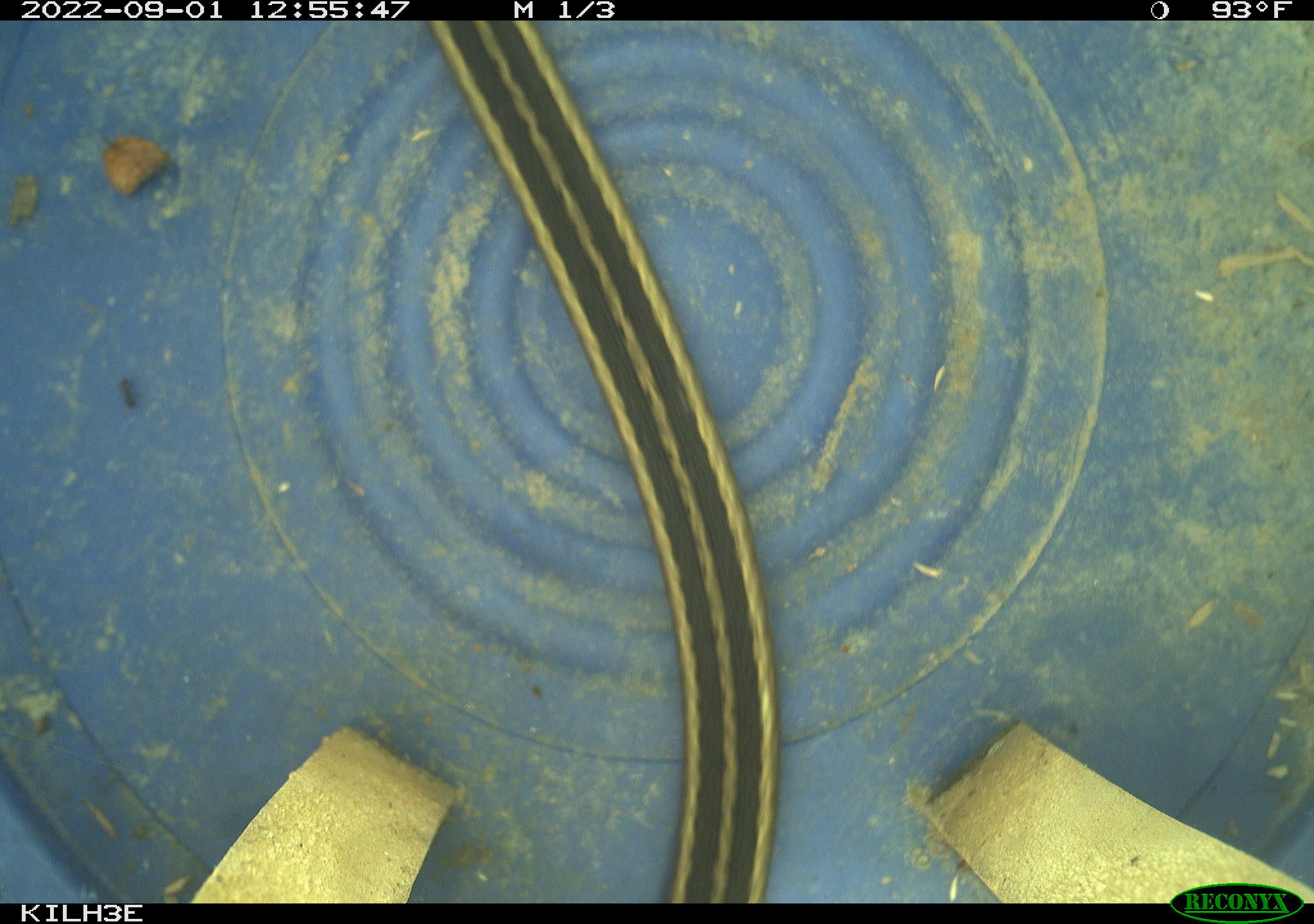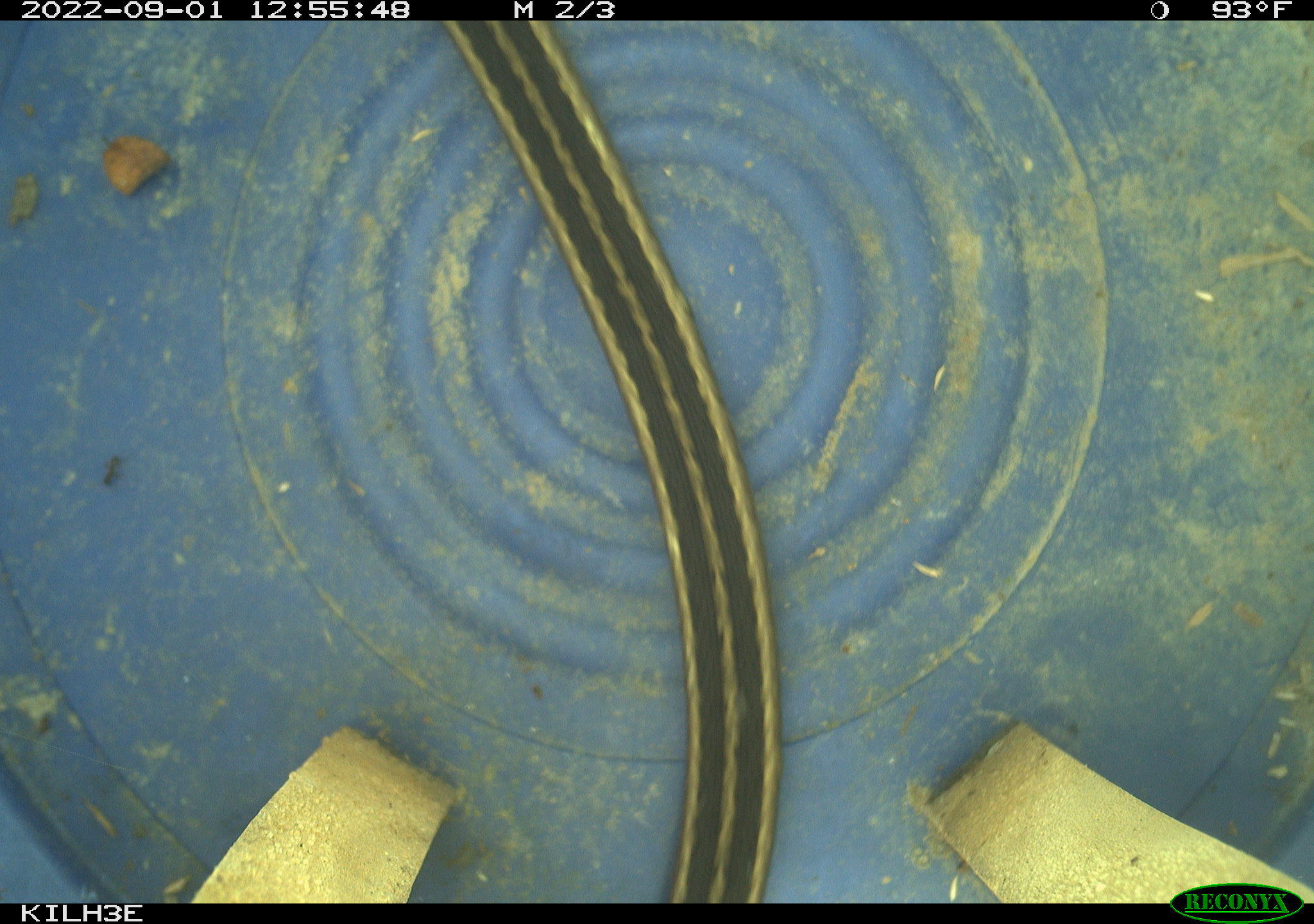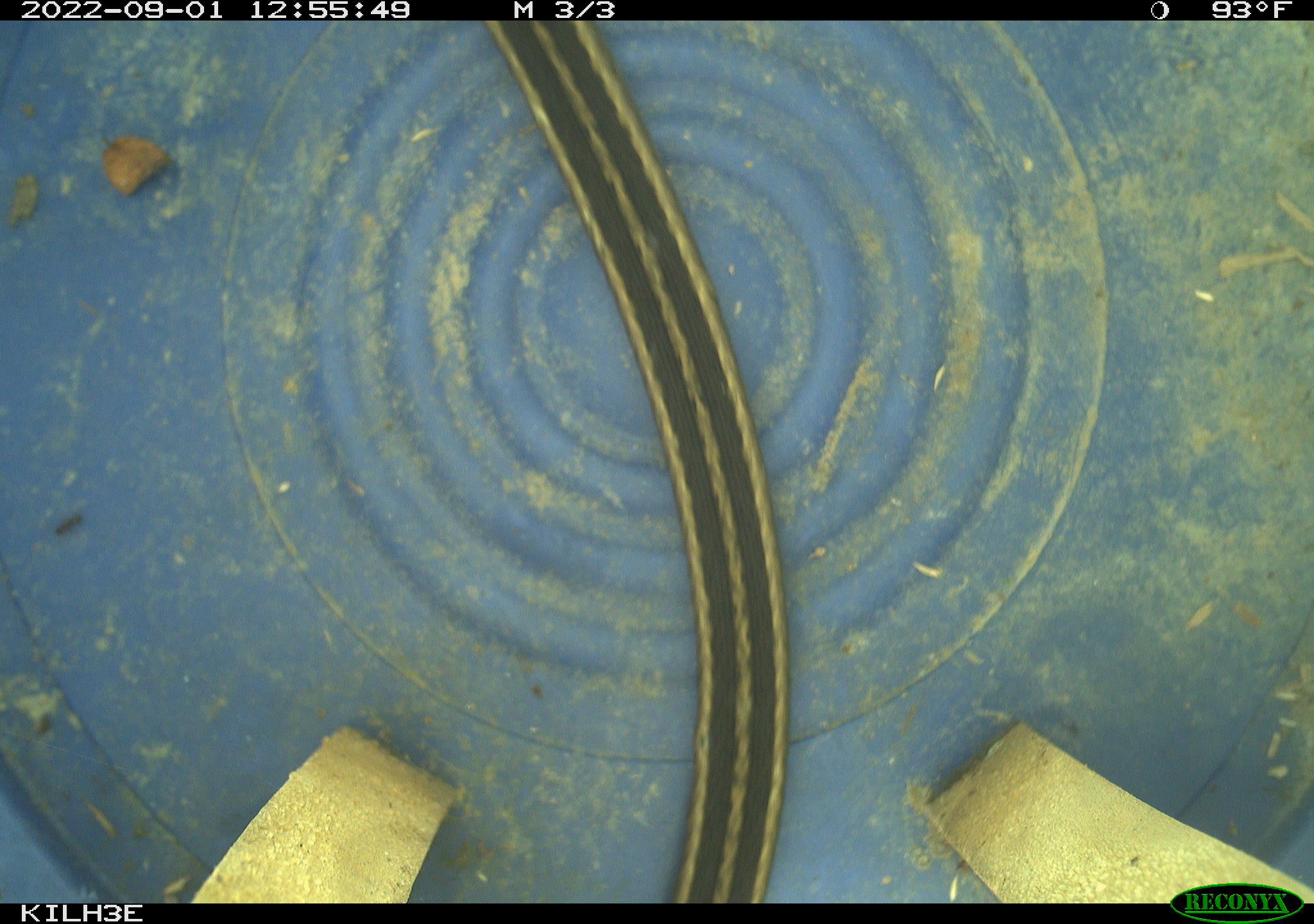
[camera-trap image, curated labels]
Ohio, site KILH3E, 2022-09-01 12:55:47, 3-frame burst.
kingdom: Animalia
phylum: Chordata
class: Reptilia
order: Squamata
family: Colubridae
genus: Thamnophis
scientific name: Thamnophis sirtalis sirtalis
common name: eastern gartersnake